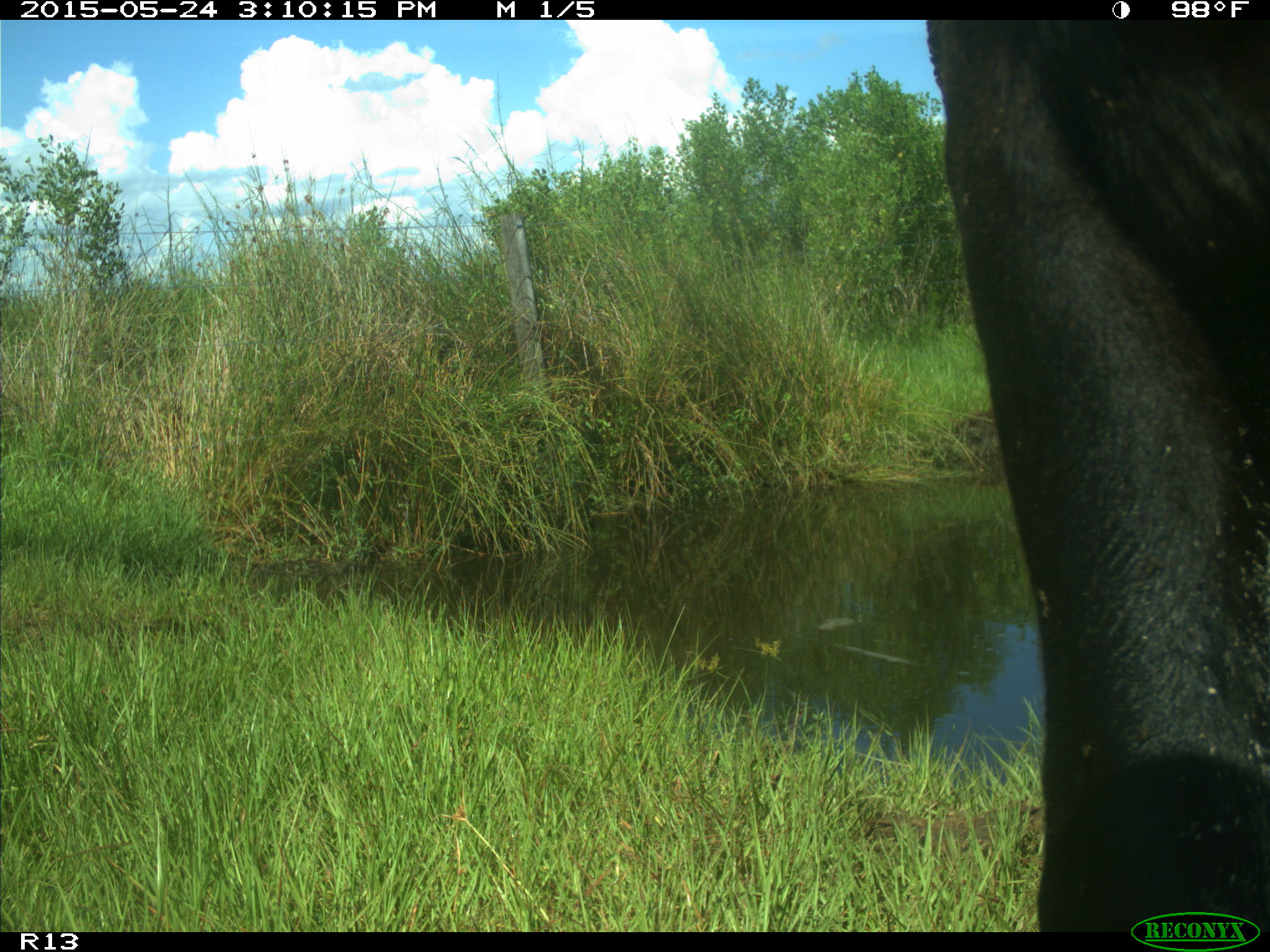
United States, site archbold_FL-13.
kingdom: Animalia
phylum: Chordata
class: Mammalia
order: Artiodactyla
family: Bovidae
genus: Bos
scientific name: Bos taurus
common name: domestic cow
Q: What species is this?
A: Bos taurus (domestic cow).